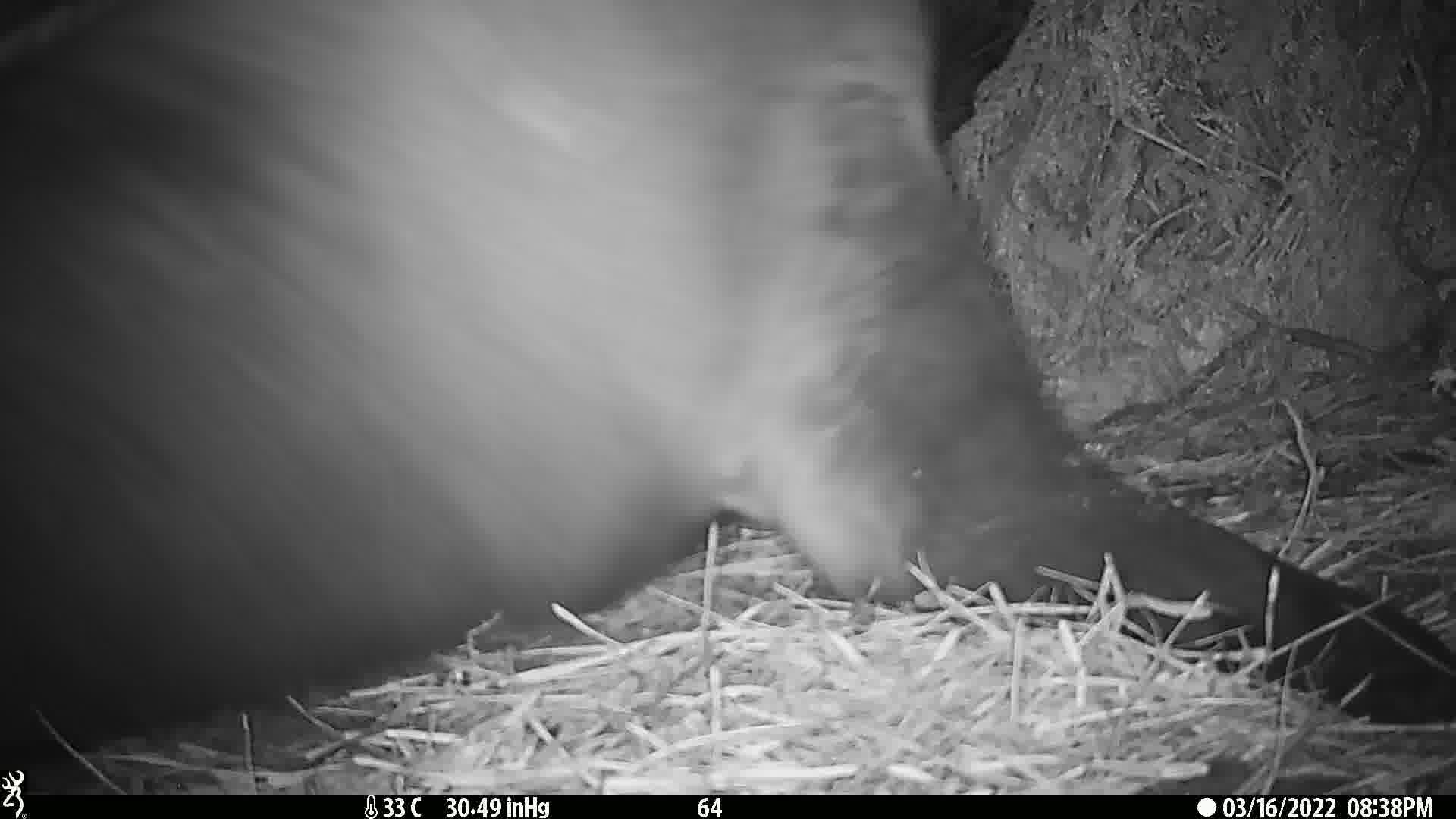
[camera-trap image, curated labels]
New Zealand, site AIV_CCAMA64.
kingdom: Animalia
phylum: Chordata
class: Mammalia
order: Carnivora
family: Otariidae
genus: Phocarctos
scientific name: Phocarctos hookeri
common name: new zealand sea lion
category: sealion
Sealion (new zealand sea lion) (Phocarctos hookeri).